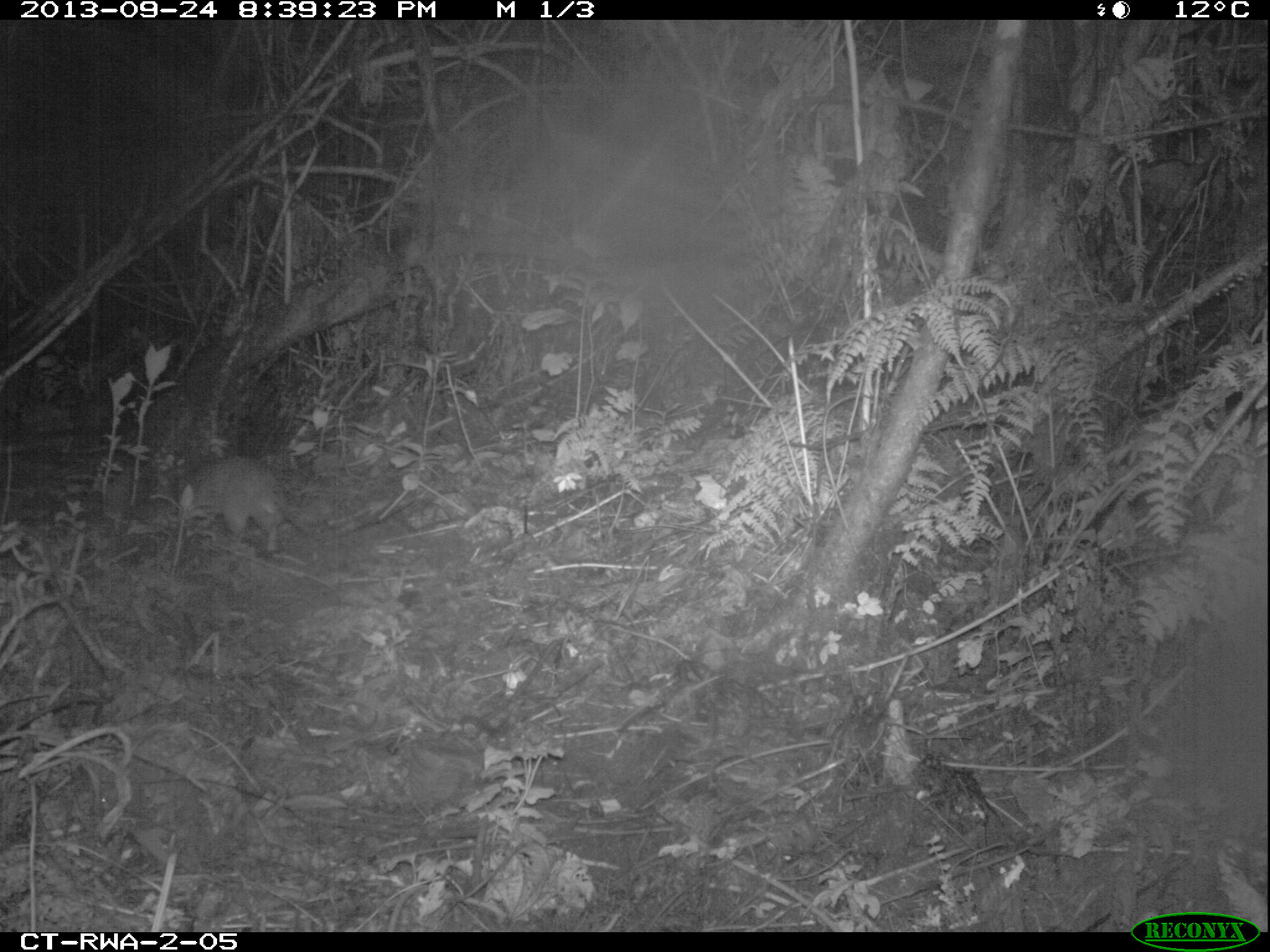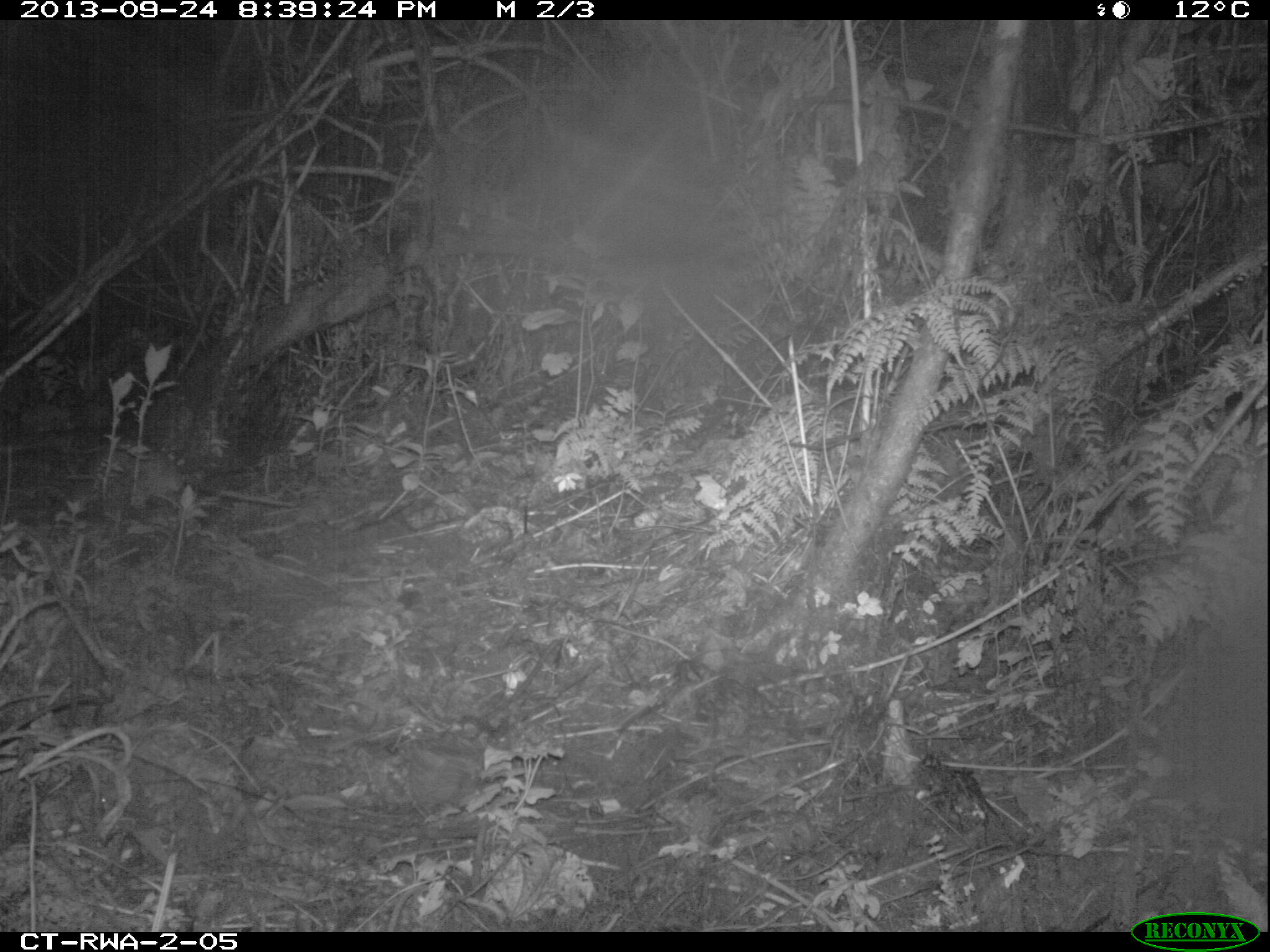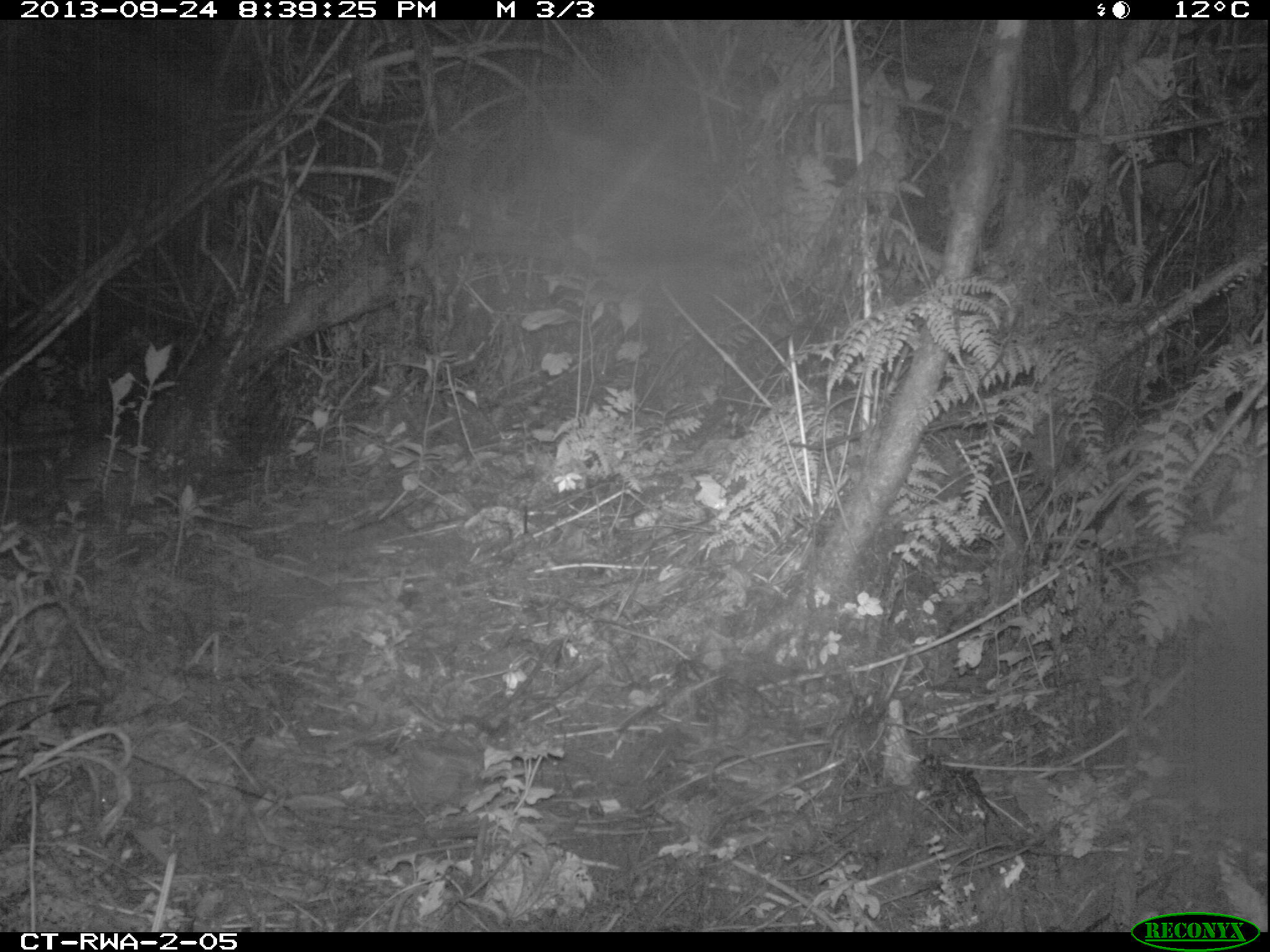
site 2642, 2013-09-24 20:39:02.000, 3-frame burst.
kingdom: Animalia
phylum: Chordata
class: Mammalia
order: Rodentia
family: Nesomyidae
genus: Cricetomys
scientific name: Cricetomys gambianus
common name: african giant pouched rat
Cricetomys gambianus (african giant pouched rat), count 1.